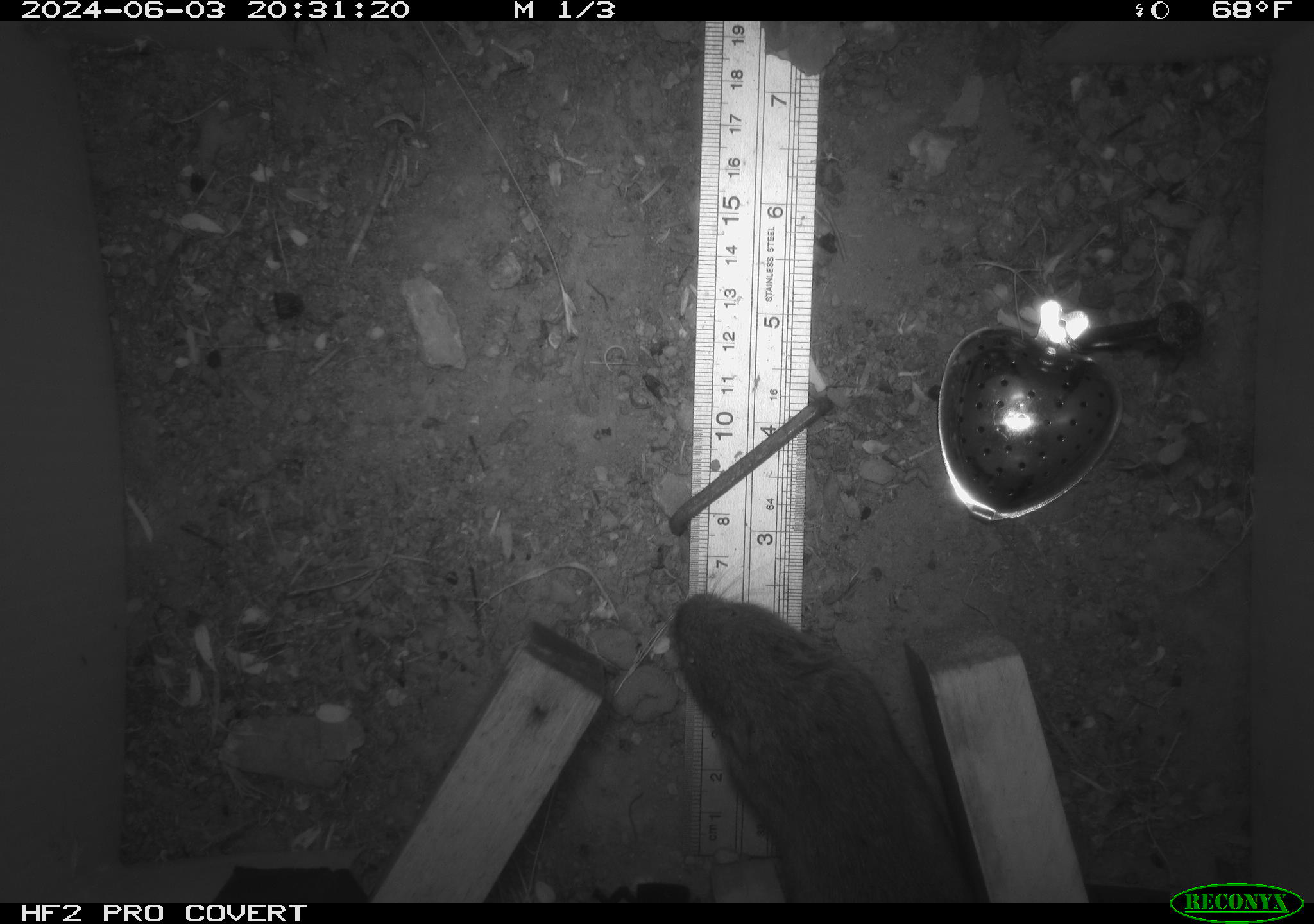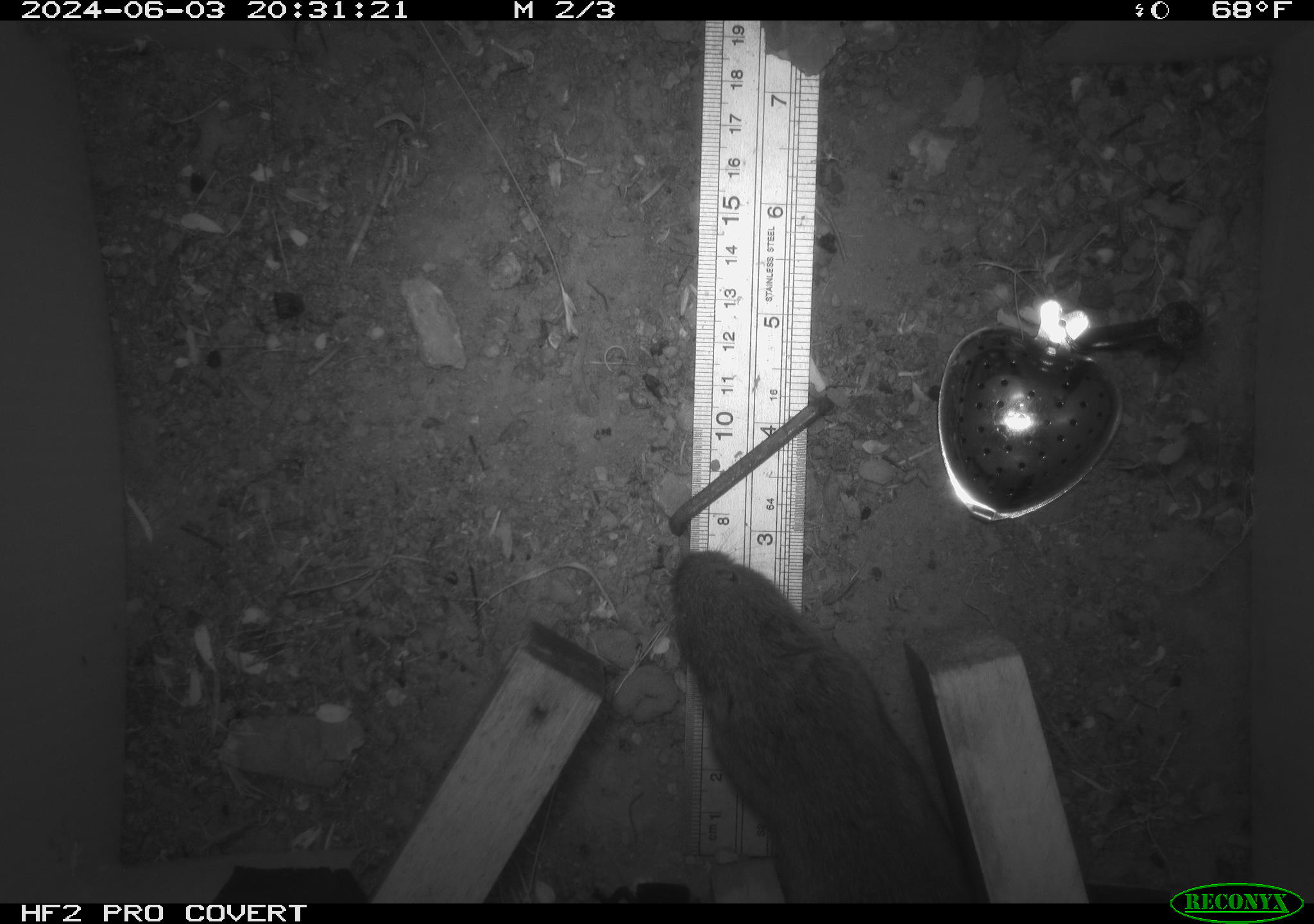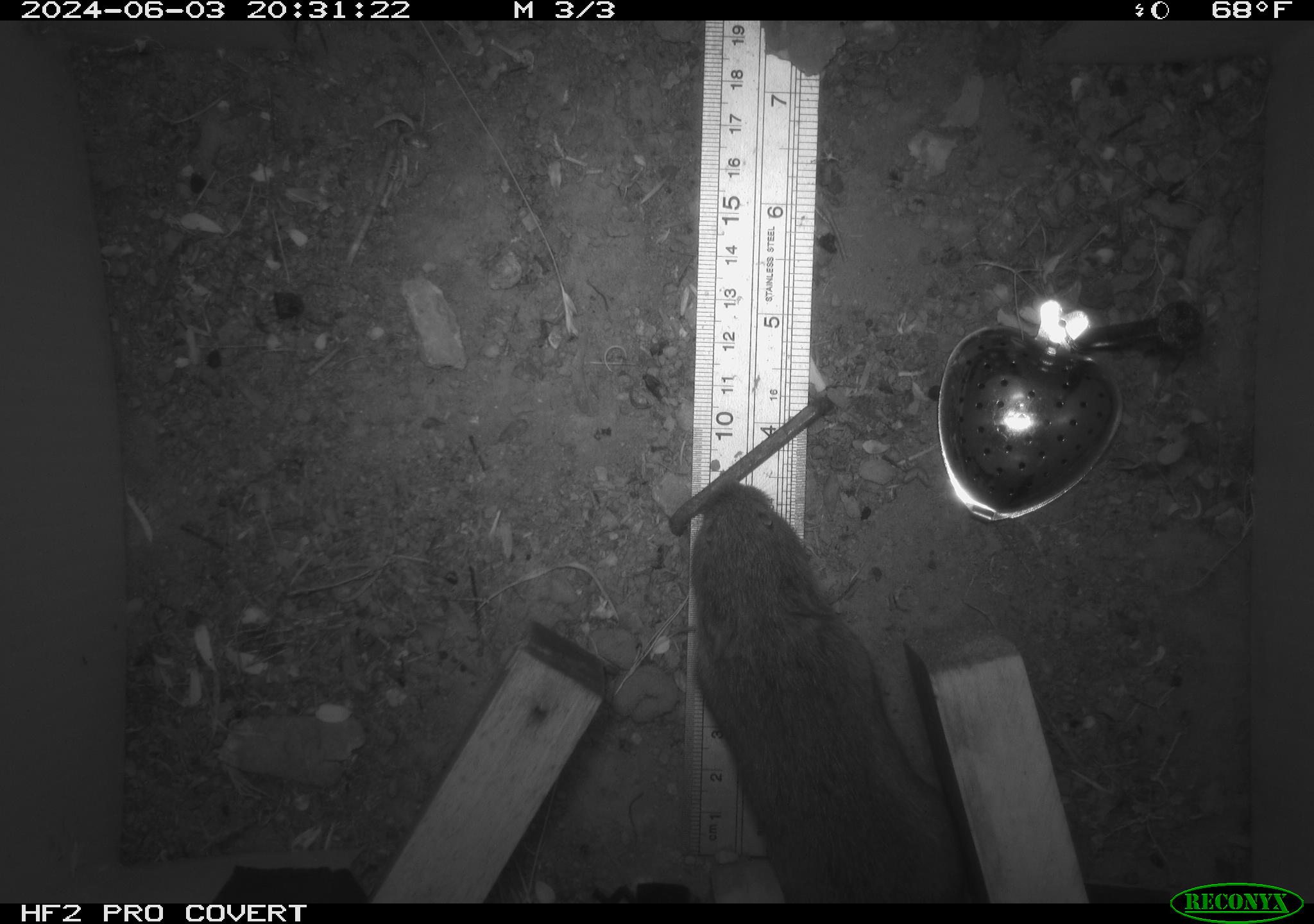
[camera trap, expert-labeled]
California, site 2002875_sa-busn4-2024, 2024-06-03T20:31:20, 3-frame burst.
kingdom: Animalia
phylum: Chordata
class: Mammalia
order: Rodentia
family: Cricetidae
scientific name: Arvicolinae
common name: voles, lemmings, and muskrats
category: arvicolinae subfamily